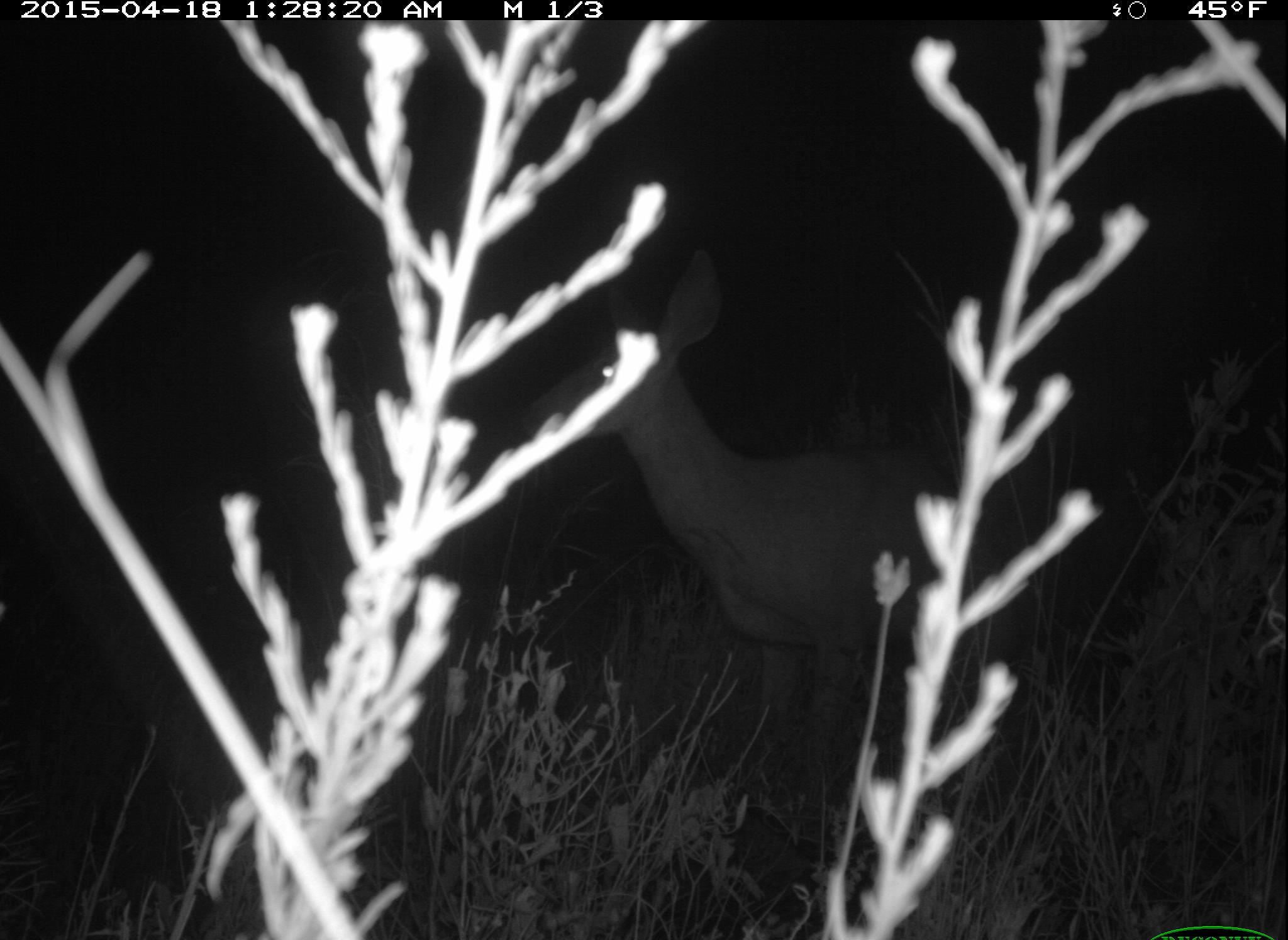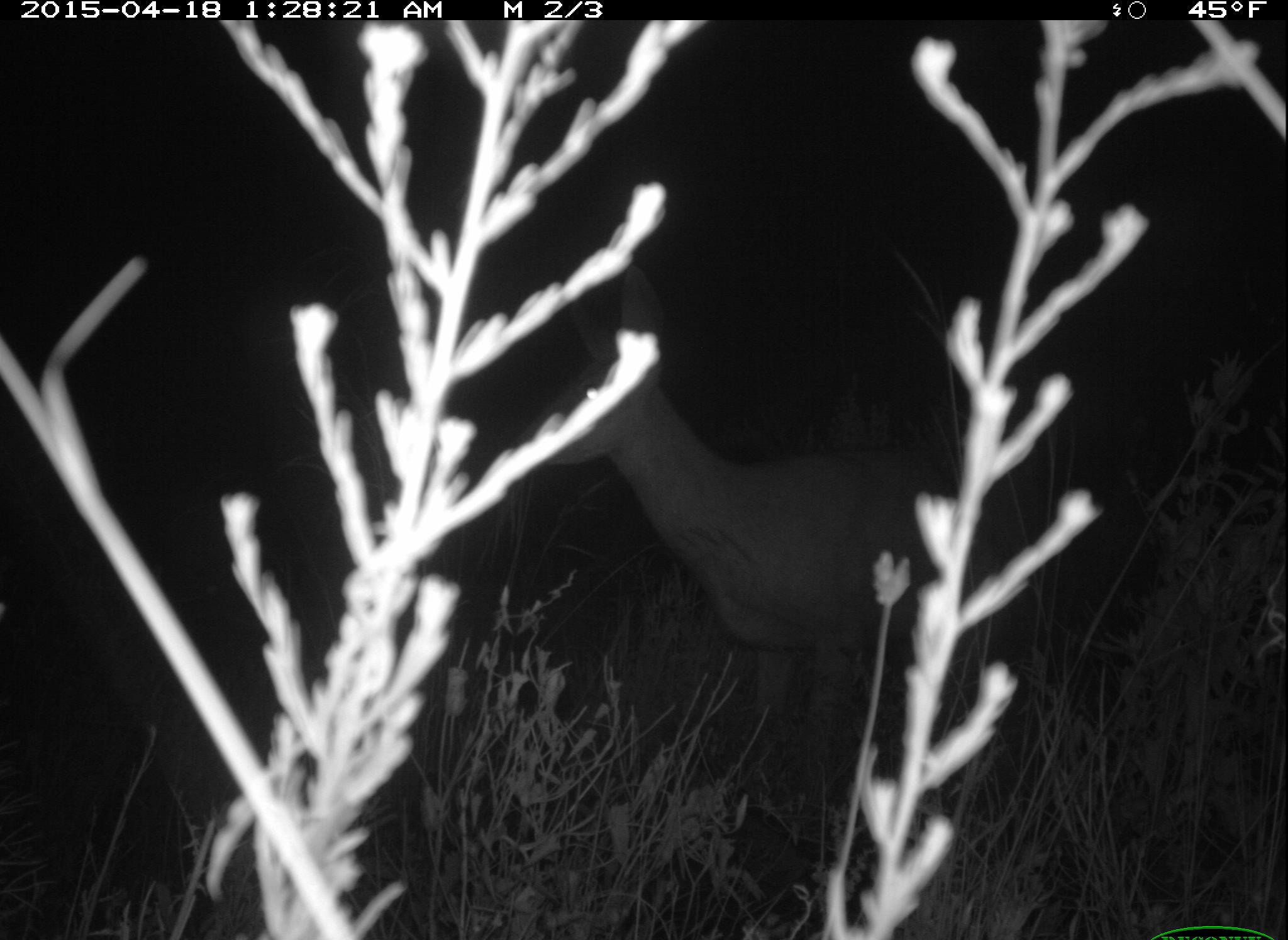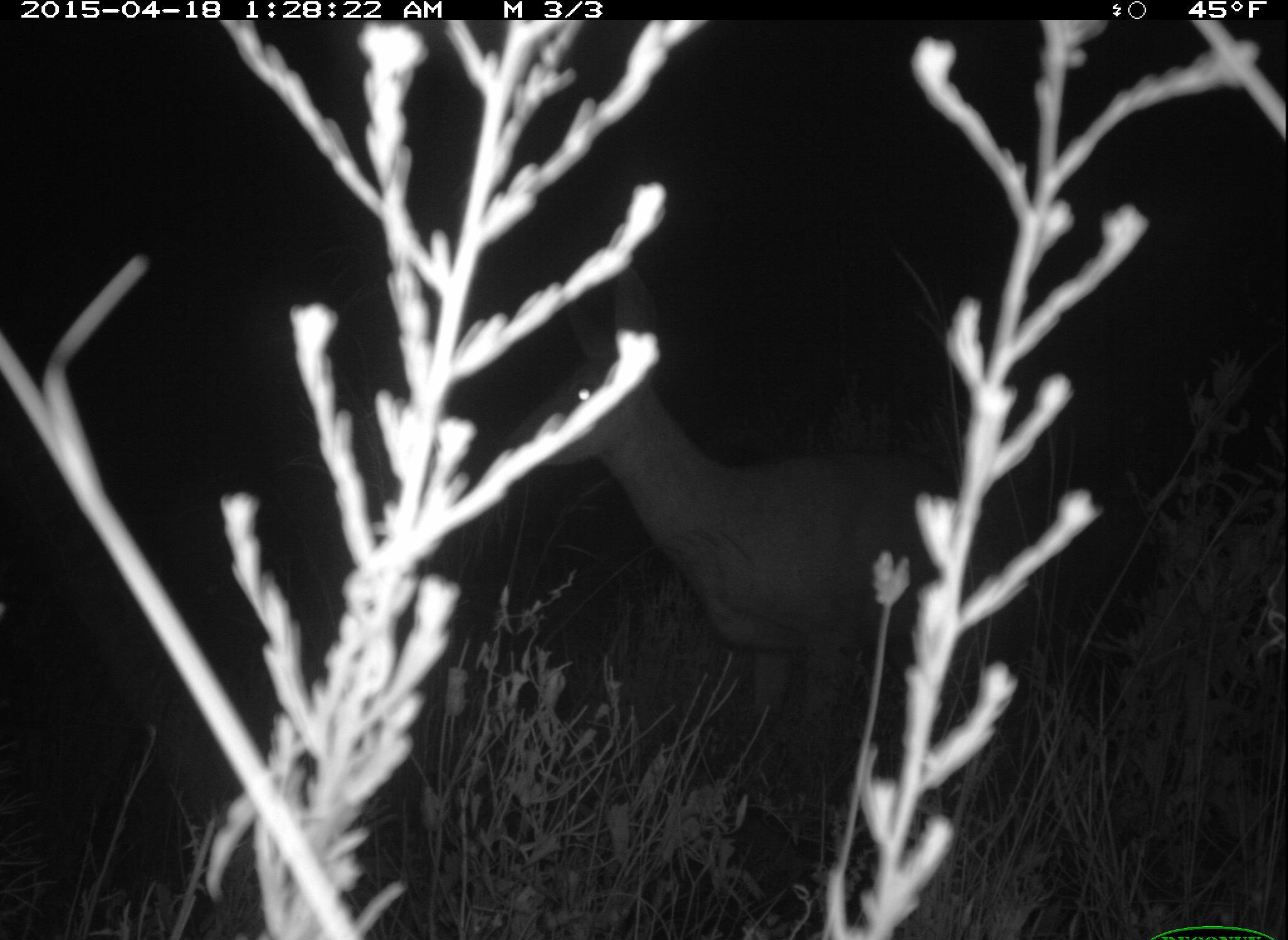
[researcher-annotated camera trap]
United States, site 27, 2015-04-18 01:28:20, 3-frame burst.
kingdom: Animalia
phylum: Chordata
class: Mammalia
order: Artiodactyla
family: Cervidae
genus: Odocoileus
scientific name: Odocoileus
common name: deer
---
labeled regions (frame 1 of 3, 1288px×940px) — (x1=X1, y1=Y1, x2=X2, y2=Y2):
deer: (x1=516, y1=245, x2=1038, y2=835)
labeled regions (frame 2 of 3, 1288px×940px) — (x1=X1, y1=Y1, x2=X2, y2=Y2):
deer: (x1=522, y1=260, x2=987, y2=811)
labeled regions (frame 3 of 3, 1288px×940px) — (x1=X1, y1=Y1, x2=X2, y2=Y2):
deer: (x1=505, y1=257, x2=1035, y2=786)